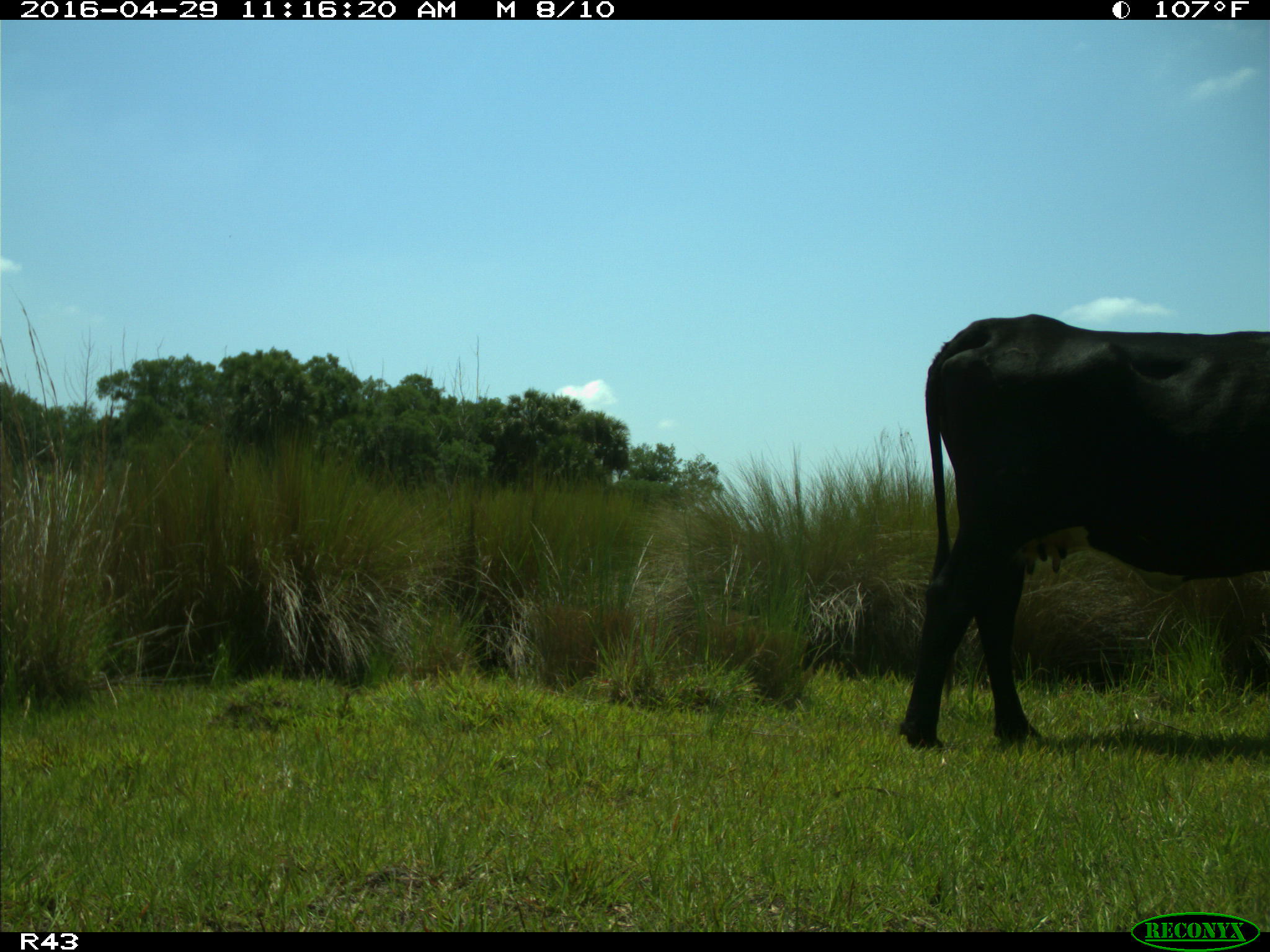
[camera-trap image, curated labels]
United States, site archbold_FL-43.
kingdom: Animalia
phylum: Chordata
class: Mammalia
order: Artiodactyla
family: Bovidae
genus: Bos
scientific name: Bos taurus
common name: domestic cow